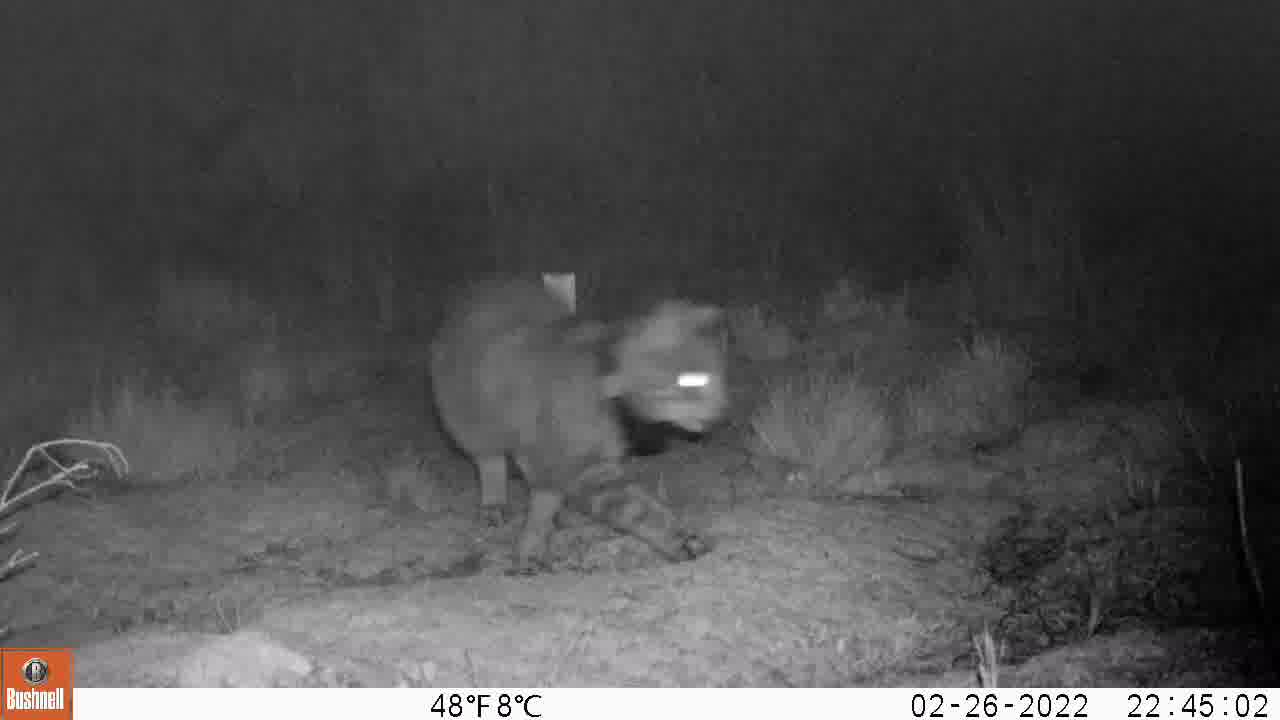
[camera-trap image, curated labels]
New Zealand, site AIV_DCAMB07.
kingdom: Animalia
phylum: Chordata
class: Mammalia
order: Carnivora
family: Felidae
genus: Felis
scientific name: Felis catus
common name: domestic cat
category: cat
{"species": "cat (domestic cat) (Felis catus)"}